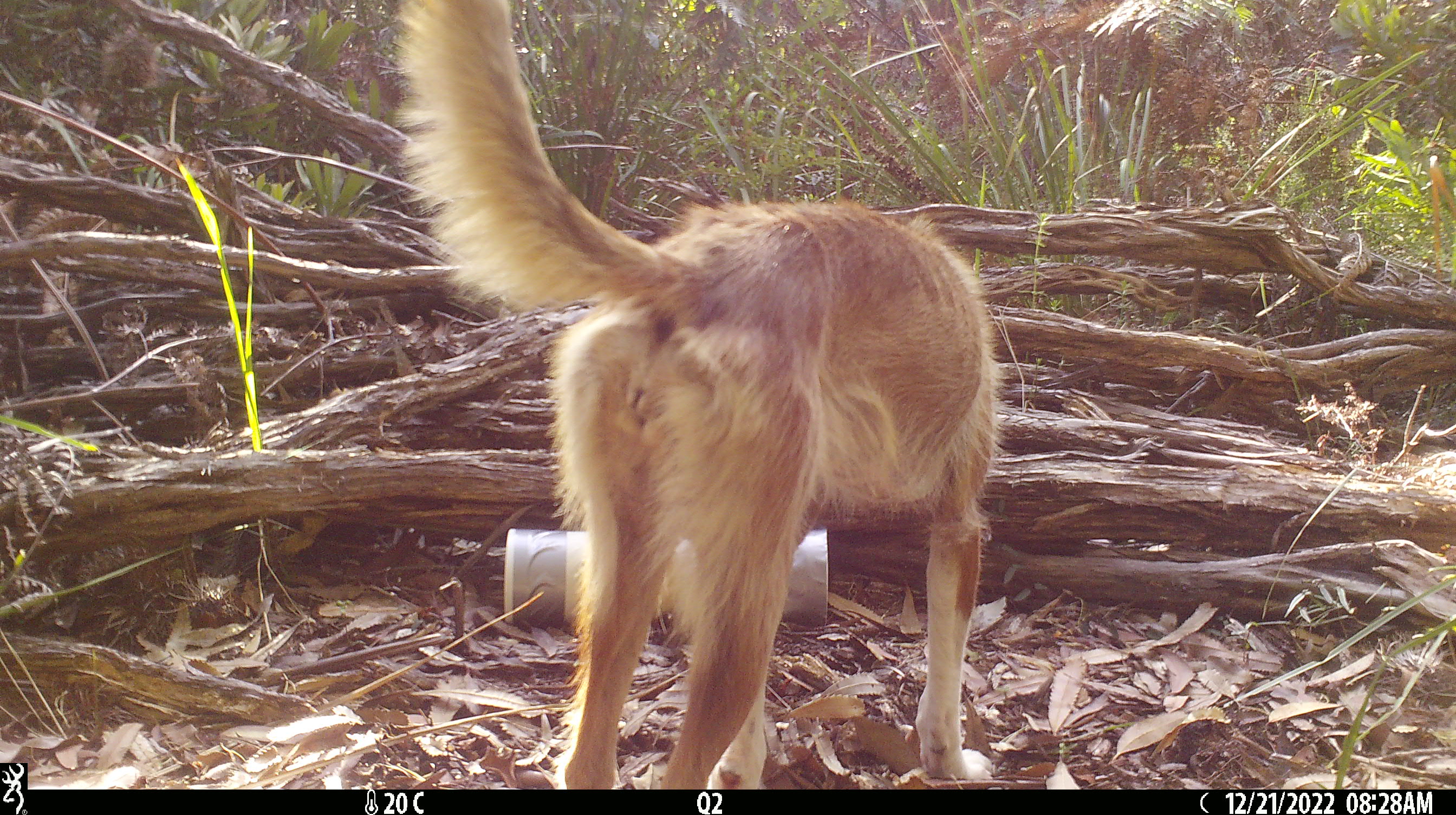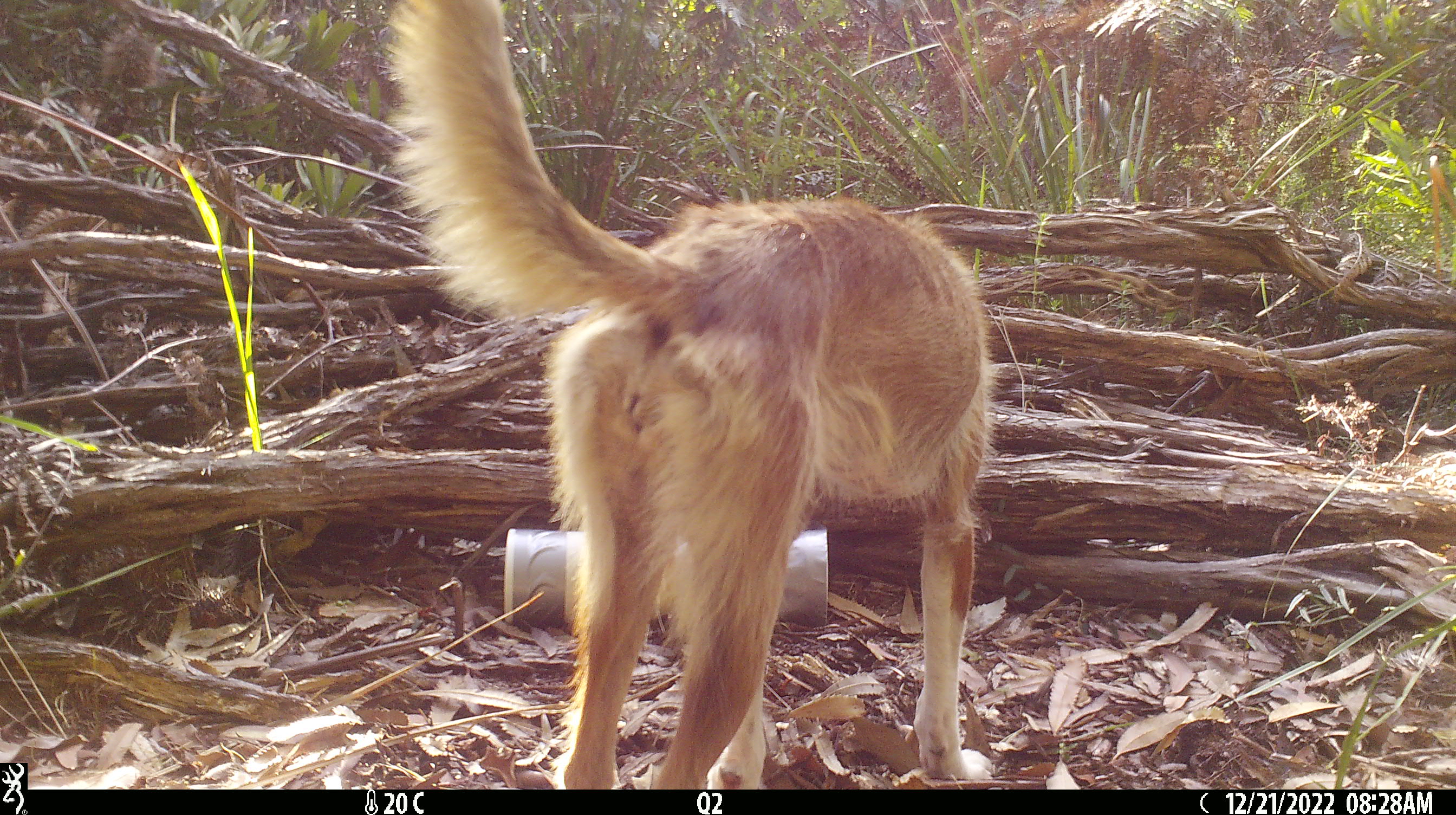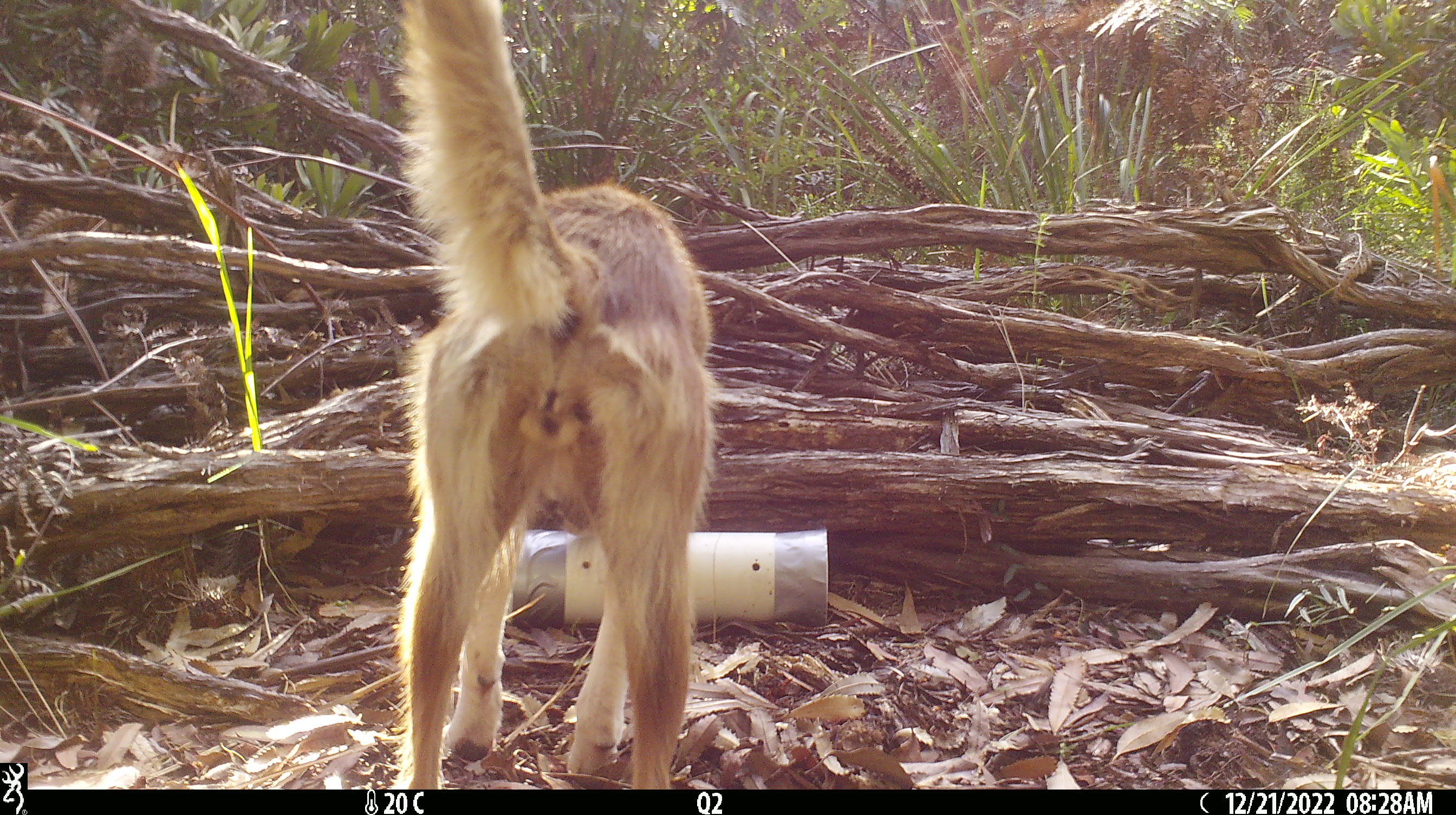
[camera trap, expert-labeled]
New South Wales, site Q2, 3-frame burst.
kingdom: Animalia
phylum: Chordata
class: Mammalia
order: Carnivora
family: Canidae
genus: Canis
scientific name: Canis familiaris dingo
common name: dingo